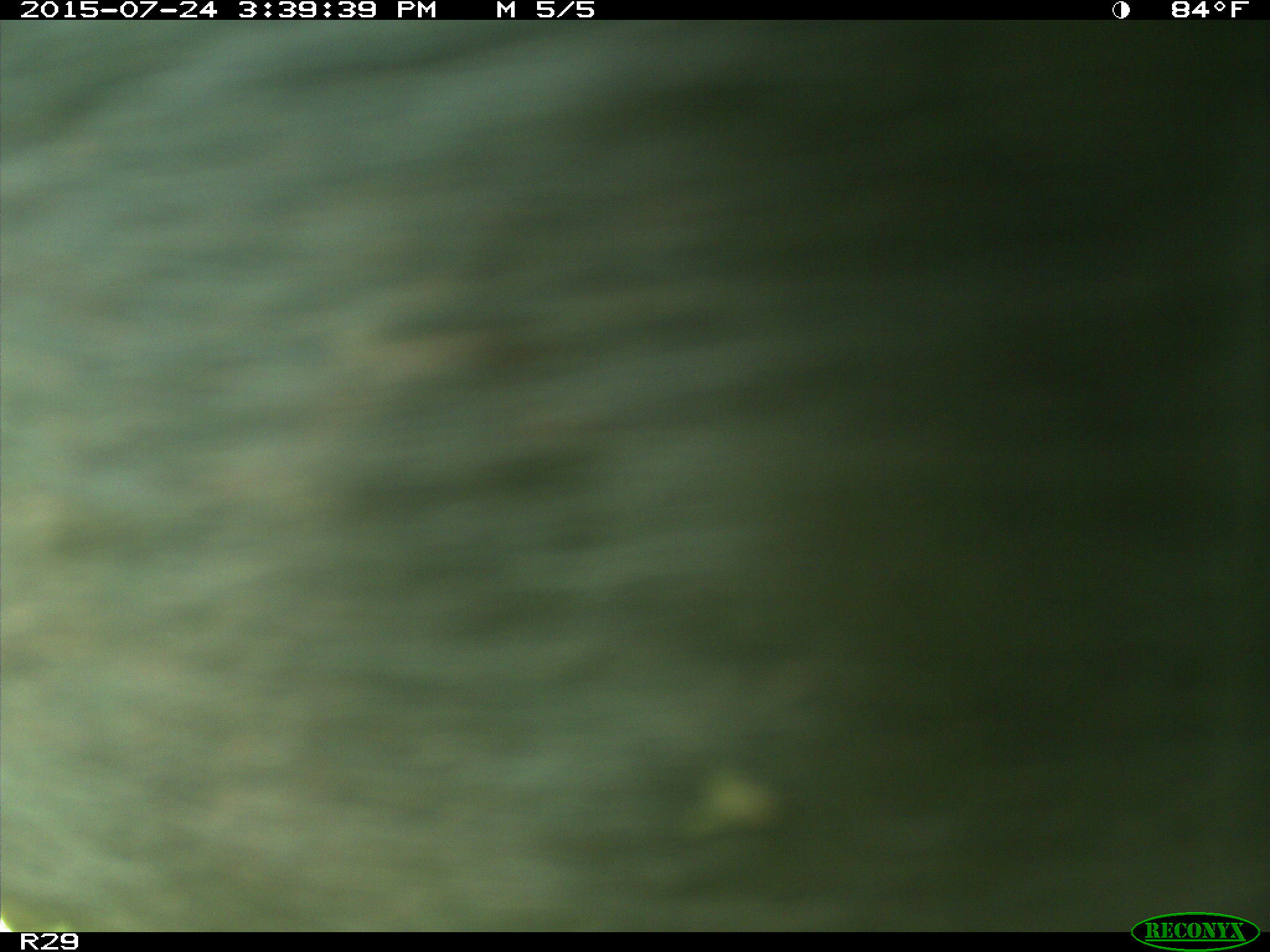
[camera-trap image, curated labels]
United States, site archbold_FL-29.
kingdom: Animalia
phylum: Chordata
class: Mammalia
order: Artiodactyla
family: Bovidae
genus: Bos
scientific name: Bos taurus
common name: domestic cow